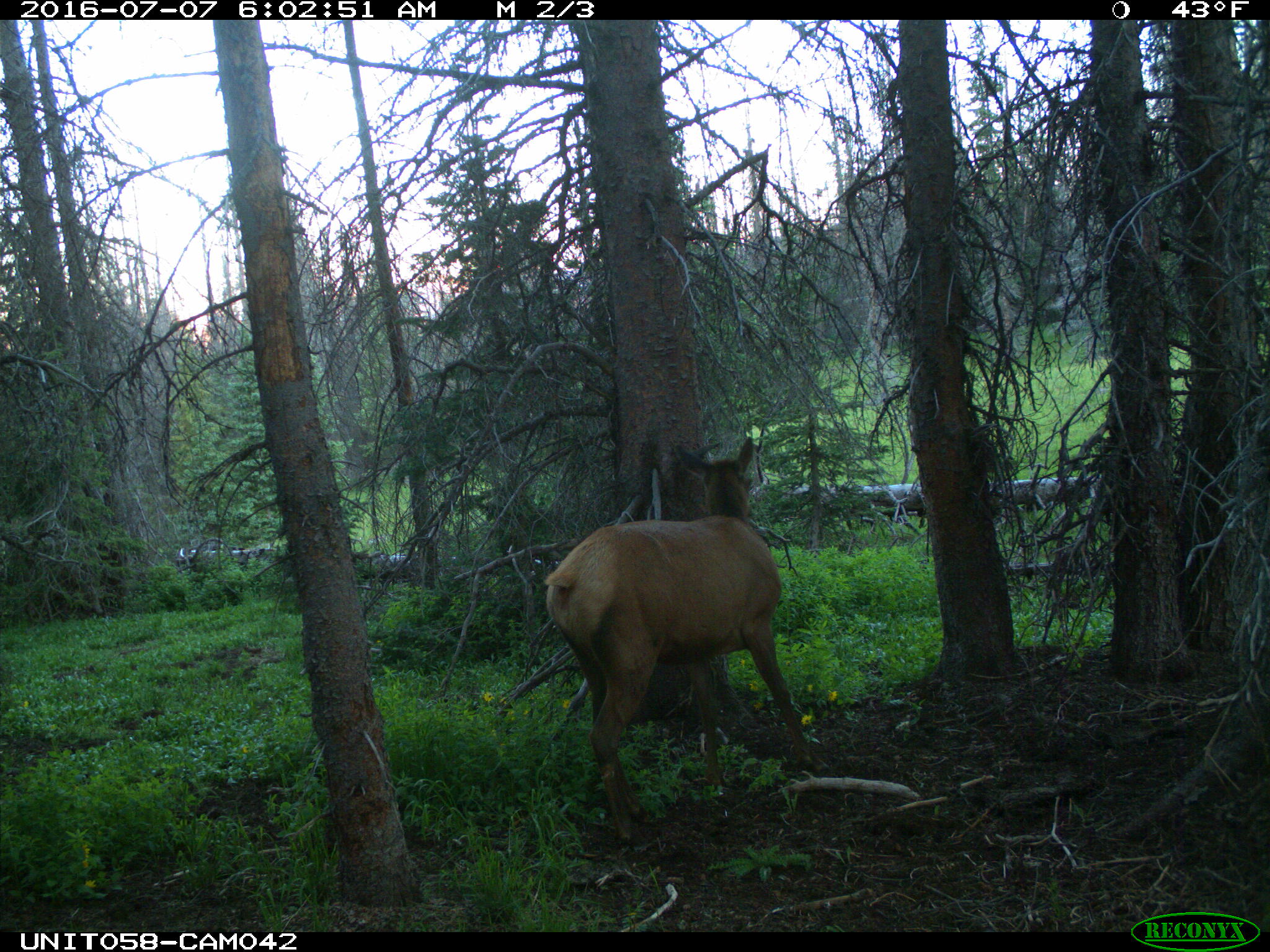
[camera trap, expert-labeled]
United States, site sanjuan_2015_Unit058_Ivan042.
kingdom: Animalia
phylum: Chordata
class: Mammalia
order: Artiodactyla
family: Cervidae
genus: Cervus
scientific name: Cervus elaphus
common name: red deer